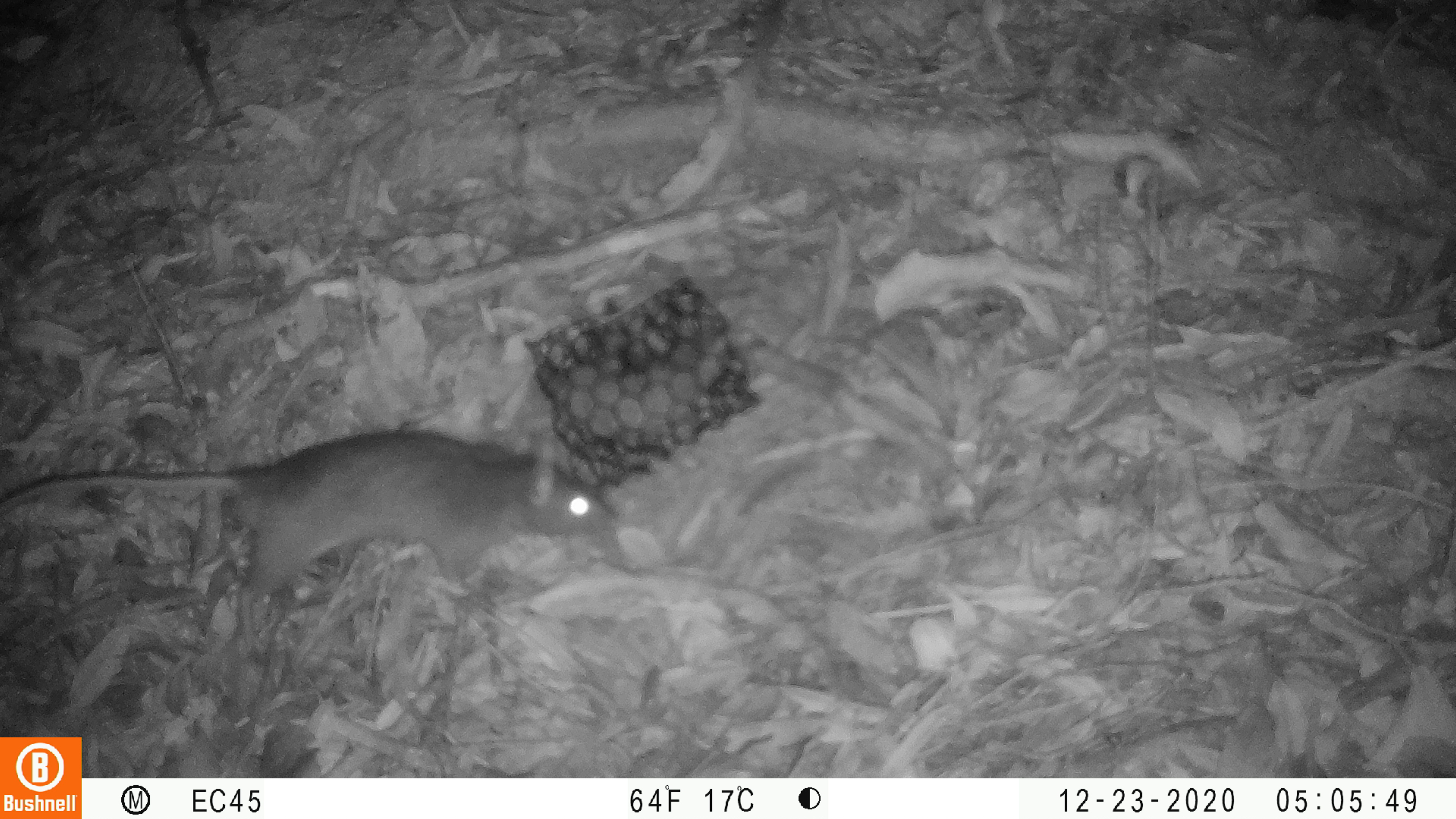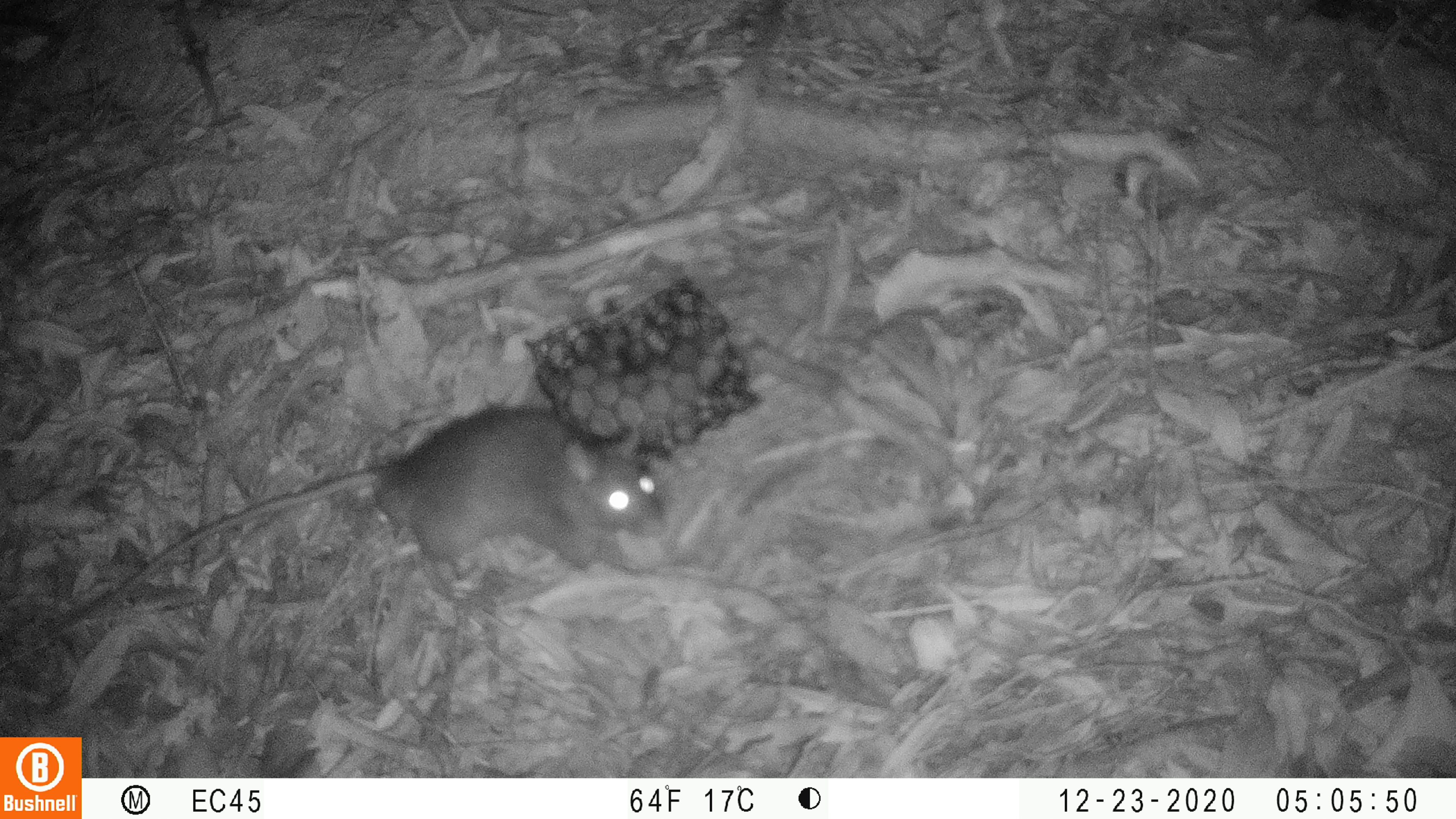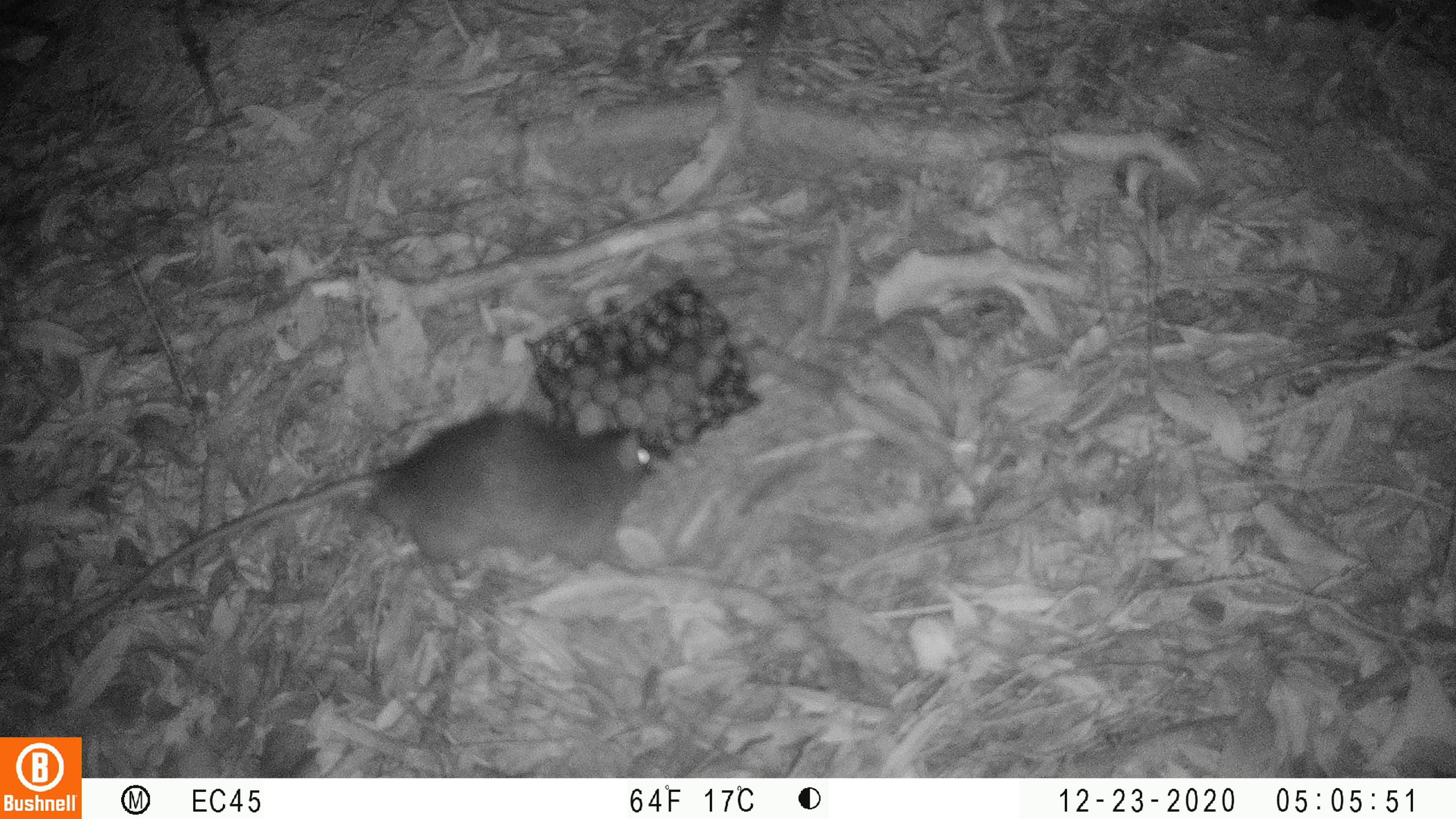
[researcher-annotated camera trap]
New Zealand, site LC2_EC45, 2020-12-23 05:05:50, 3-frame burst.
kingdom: Animalia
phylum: Chordata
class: Mammalia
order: Rodentia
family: Muridae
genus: Rattus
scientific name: Rattus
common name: rat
Rat (Rattus).